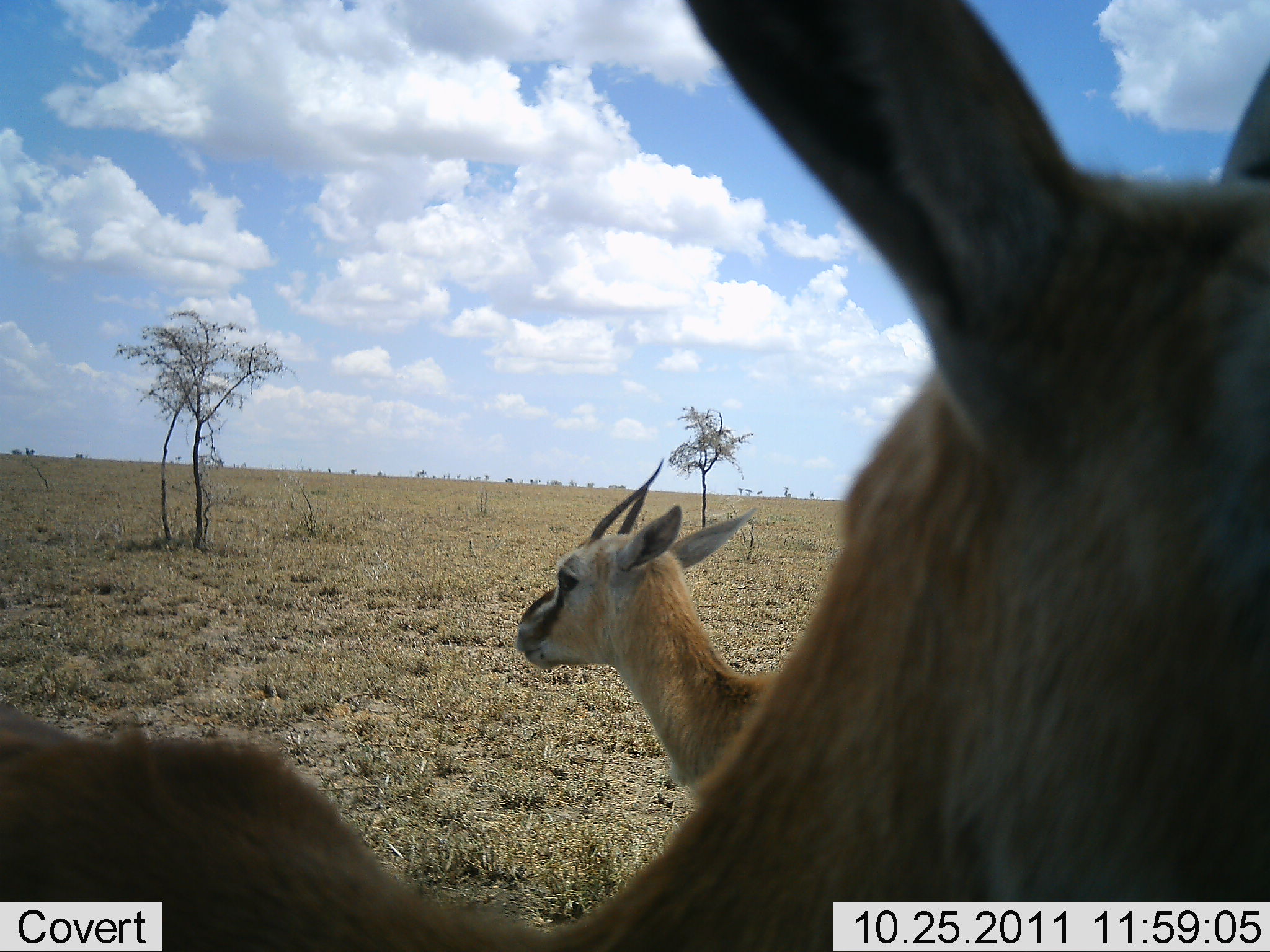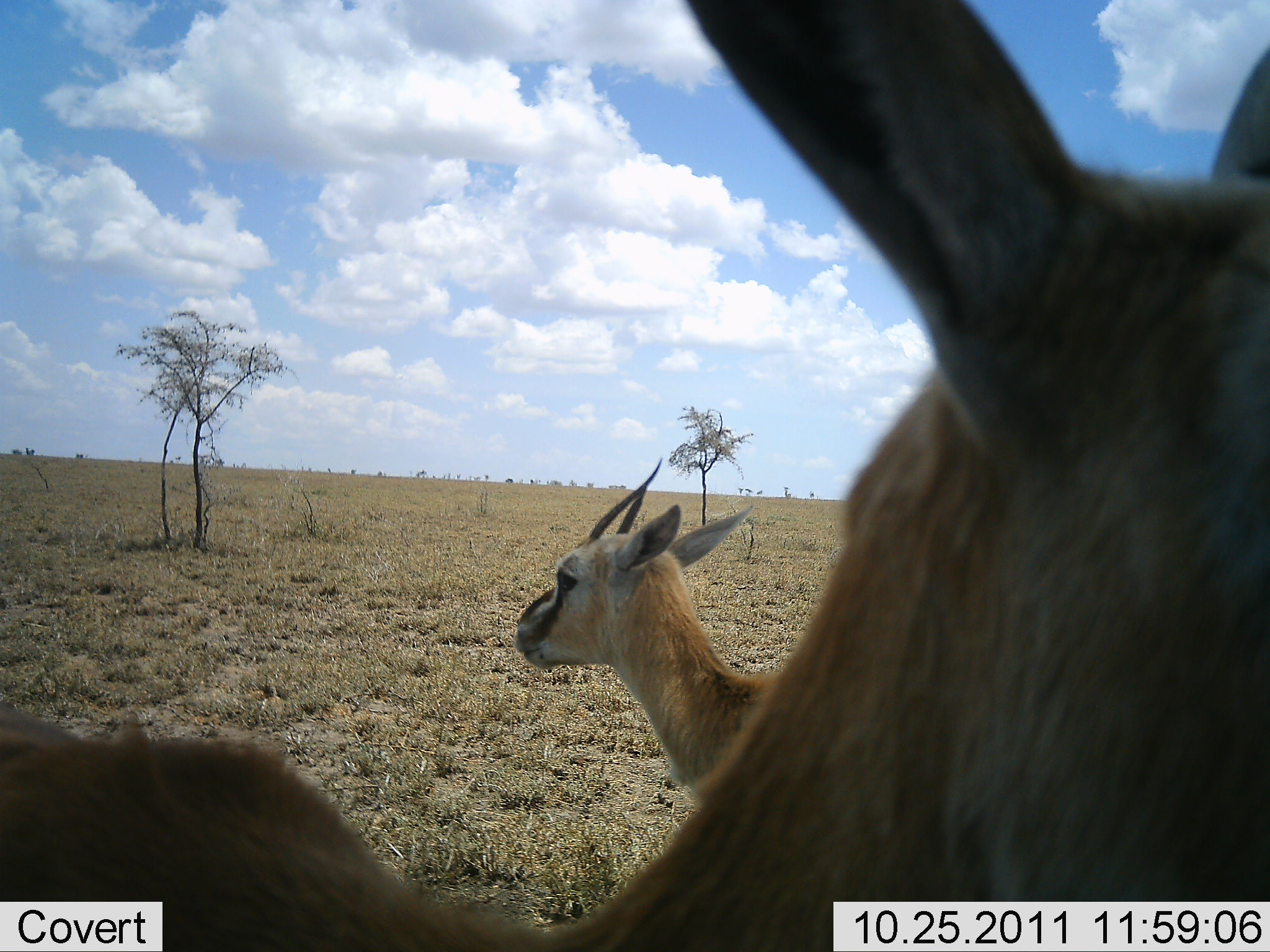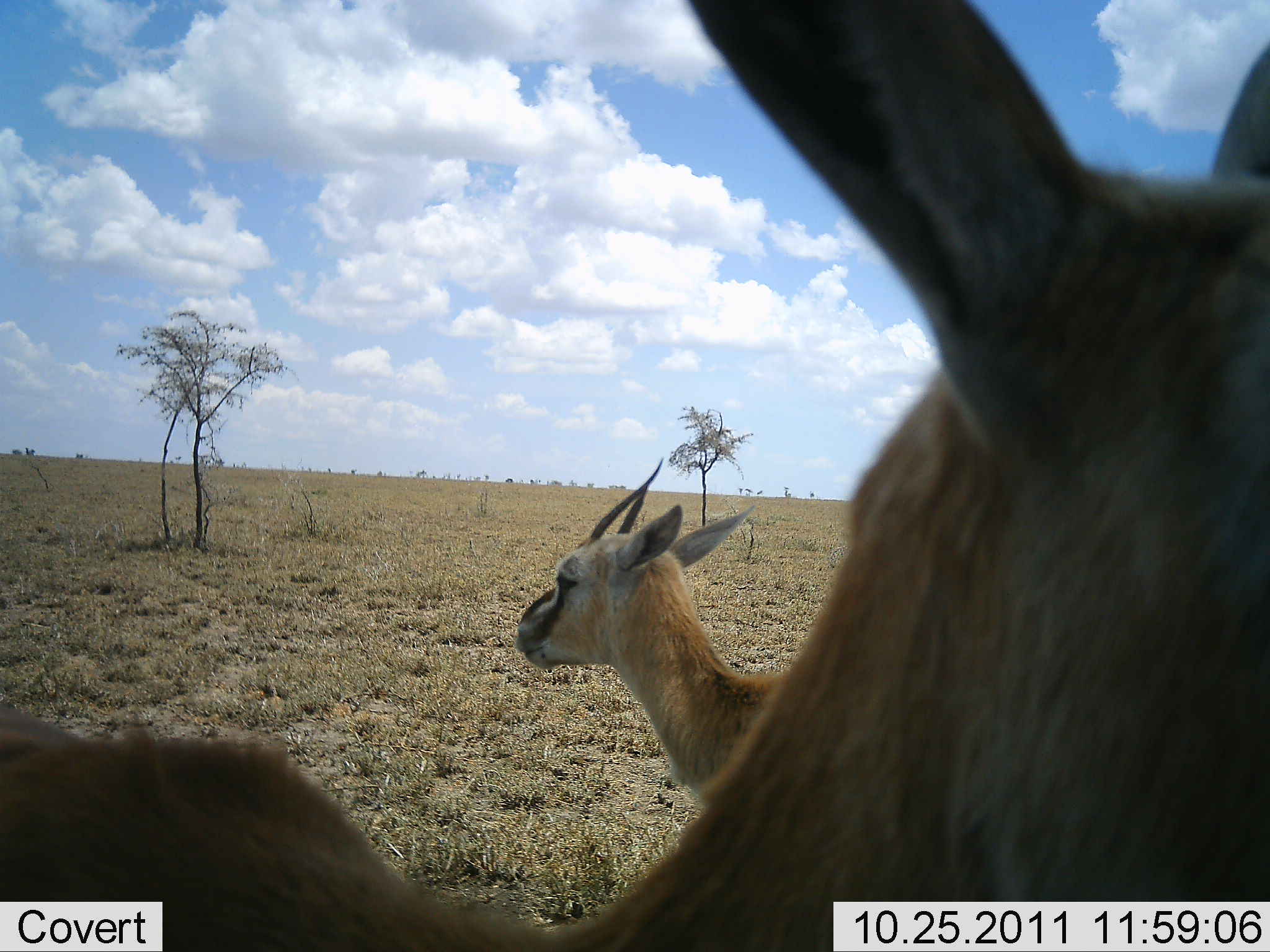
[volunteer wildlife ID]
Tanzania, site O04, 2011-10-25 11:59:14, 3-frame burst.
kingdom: Animalia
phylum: Chordata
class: Mammalia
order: Artiodactyla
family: Bovidae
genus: Eudorcas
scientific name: Eudorcas thomsonii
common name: thomson's gazelle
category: gazellethomsons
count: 2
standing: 92%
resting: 8%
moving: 0%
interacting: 0%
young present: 0%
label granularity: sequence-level